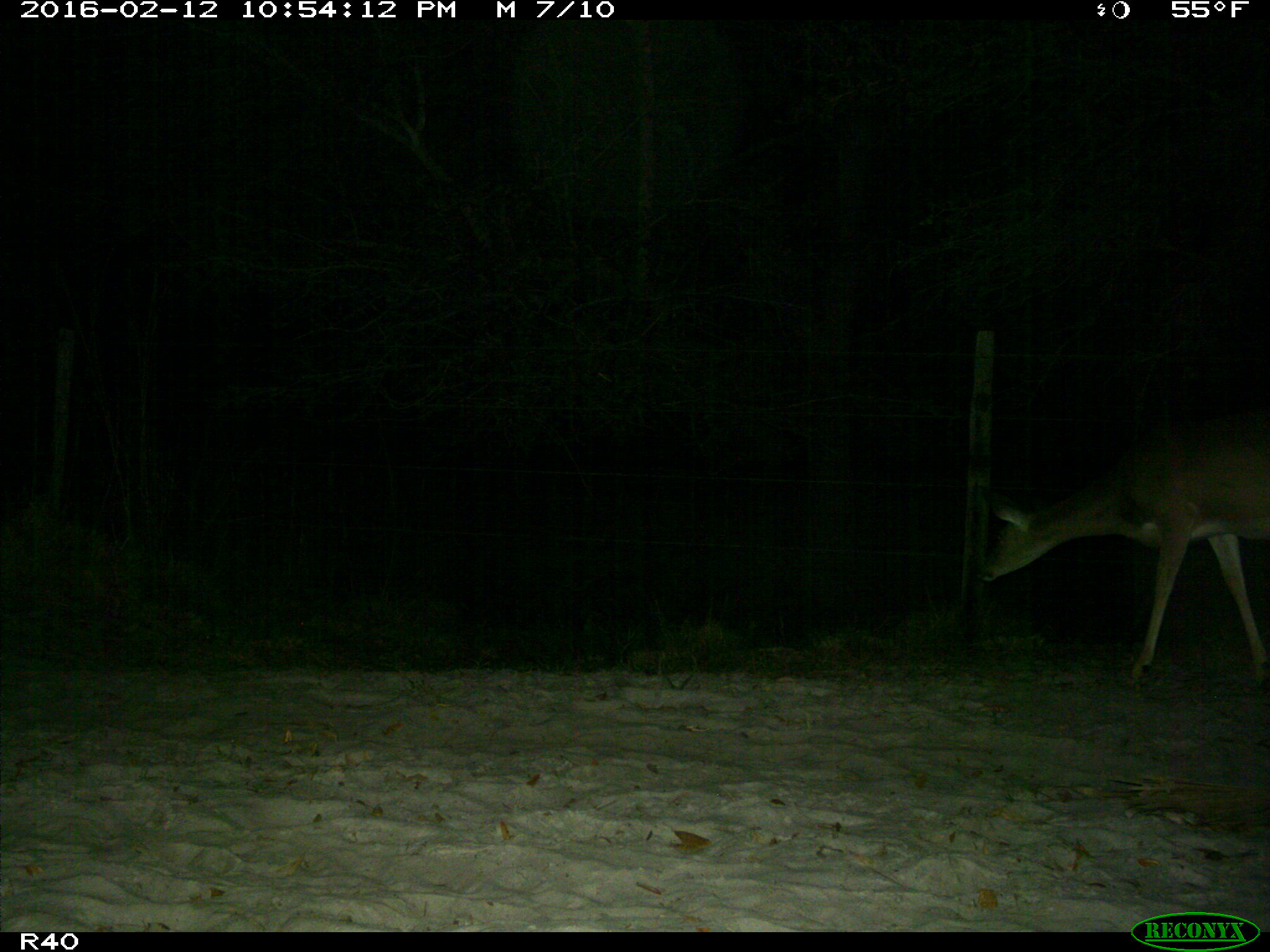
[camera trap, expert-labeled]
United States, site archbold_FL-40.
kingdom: Animalia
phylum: Chordata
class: Mammalia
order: Artiodactyla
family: Cervidae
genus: Odocoileus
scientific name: Odocoileus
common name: deer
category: unidentified deer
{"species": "unidentified deer (deer) (Odocoileus)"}